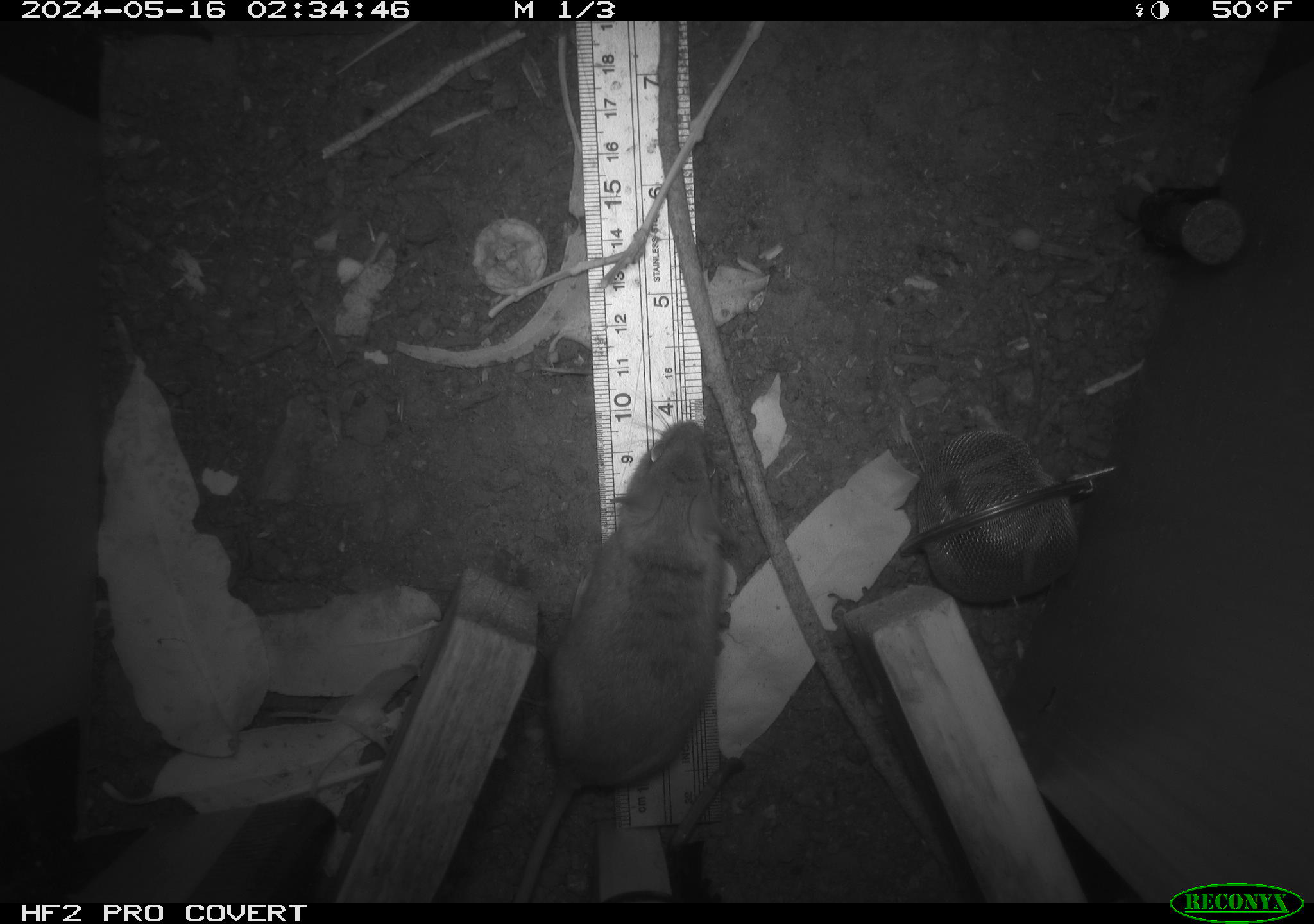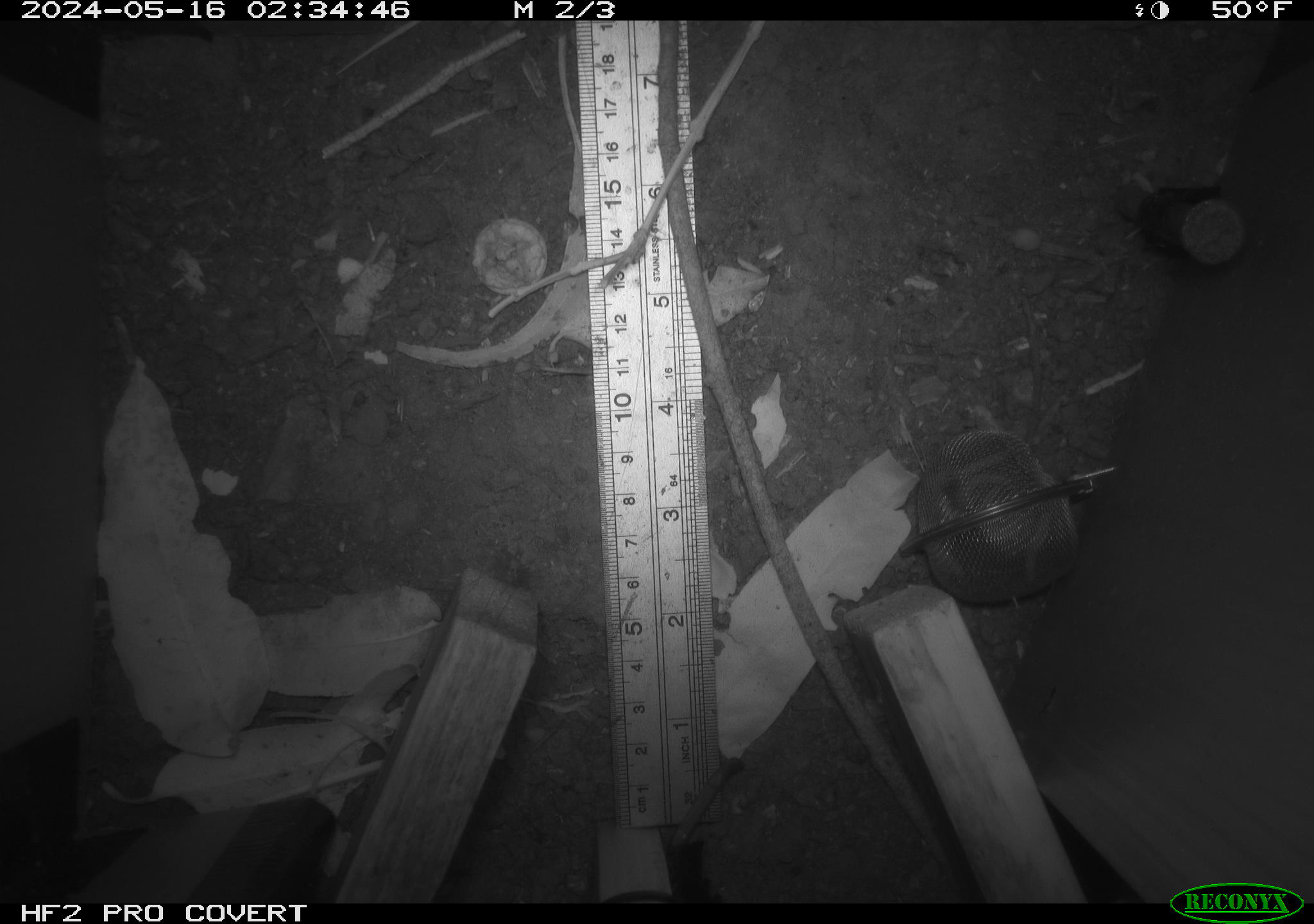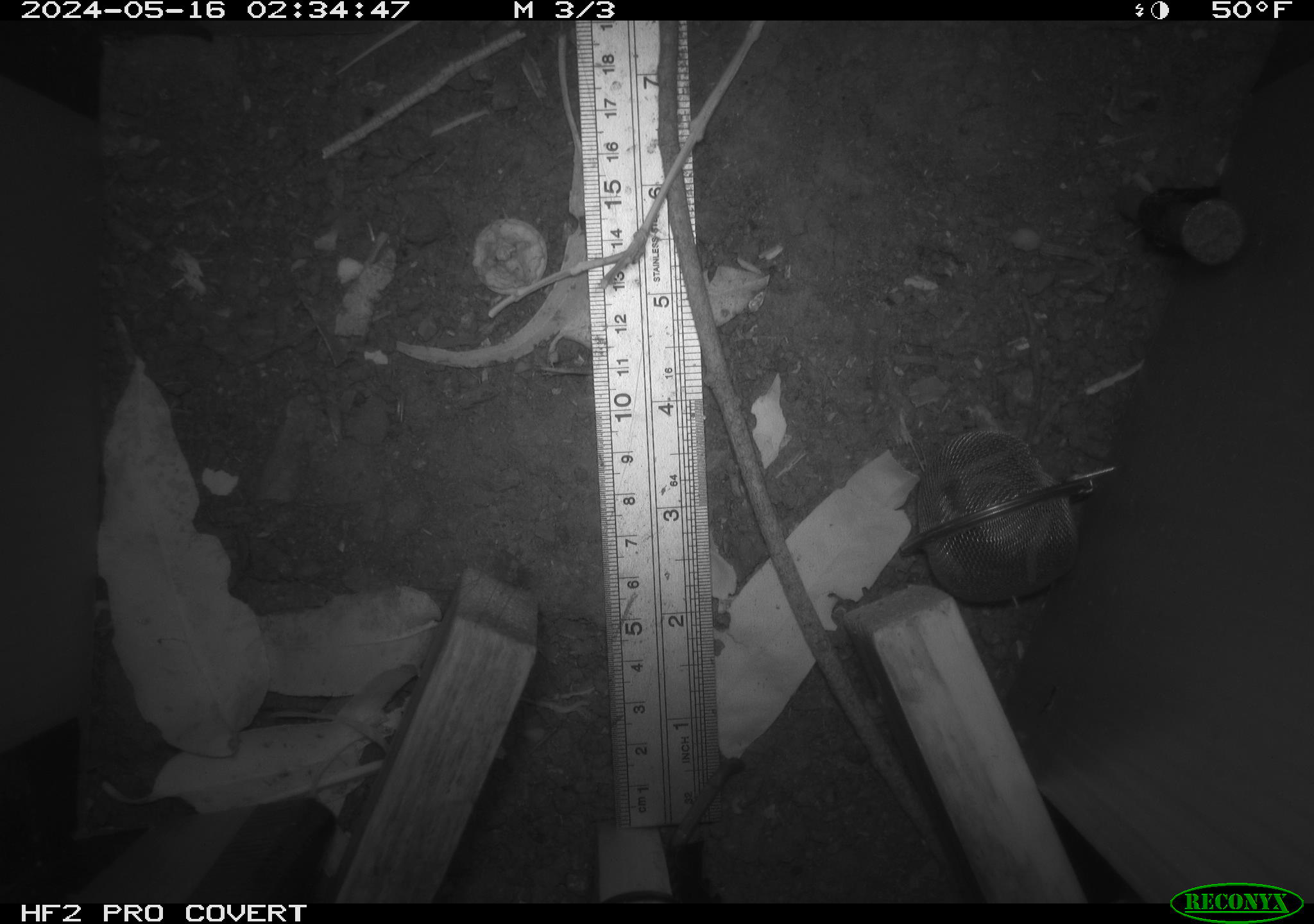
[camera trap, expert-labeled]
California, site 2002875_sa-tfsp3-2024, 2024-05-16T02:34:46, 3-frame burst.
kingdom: Animalia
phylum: Chordata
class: Mammalia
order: Rodentia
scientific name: Rodentia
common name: rodent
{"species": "rodent (Rodentia)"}